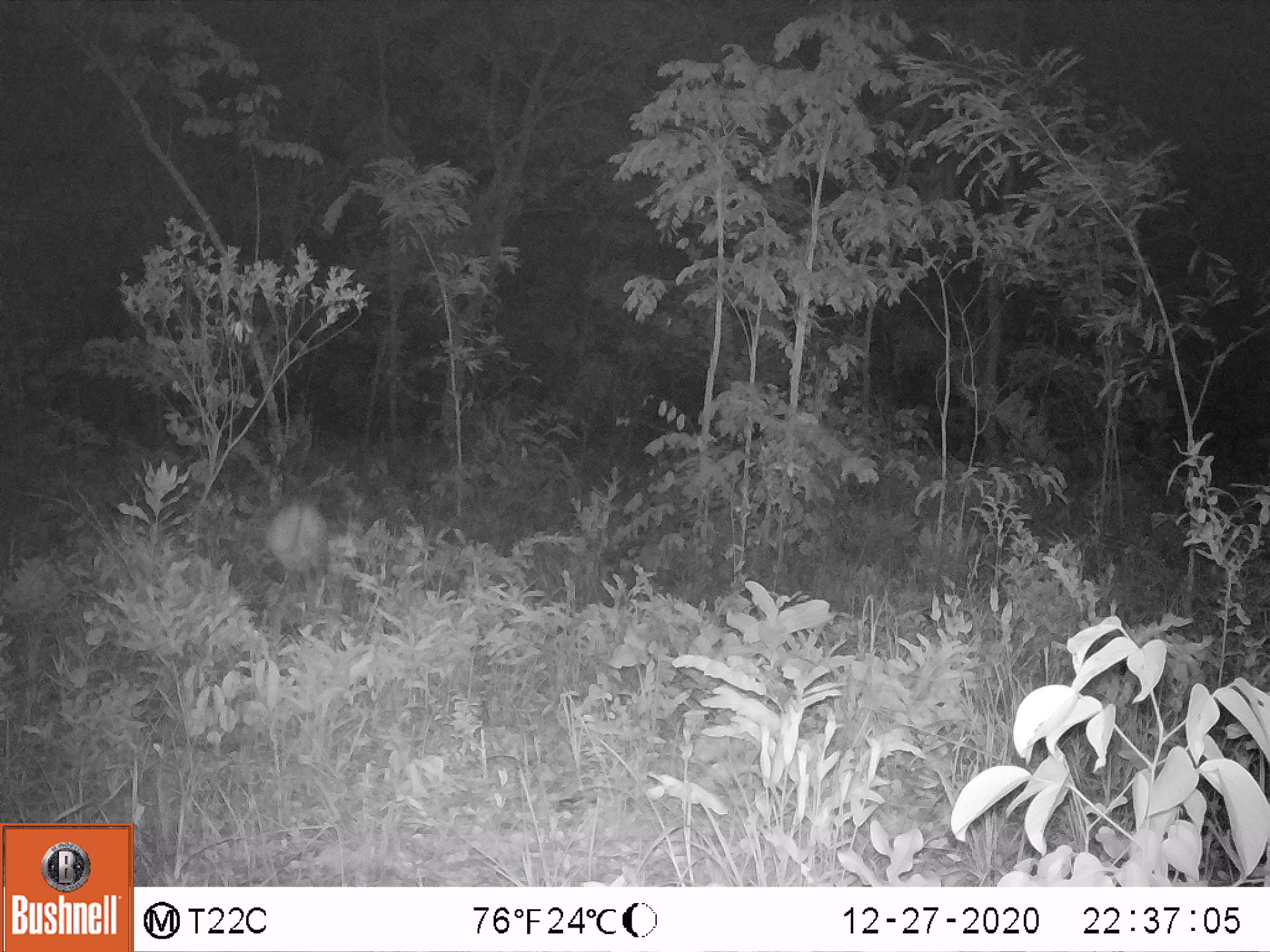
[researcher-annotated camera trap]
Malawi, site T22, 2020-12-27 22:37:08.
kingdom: Animalia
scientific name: Animalia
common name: other animal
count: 1